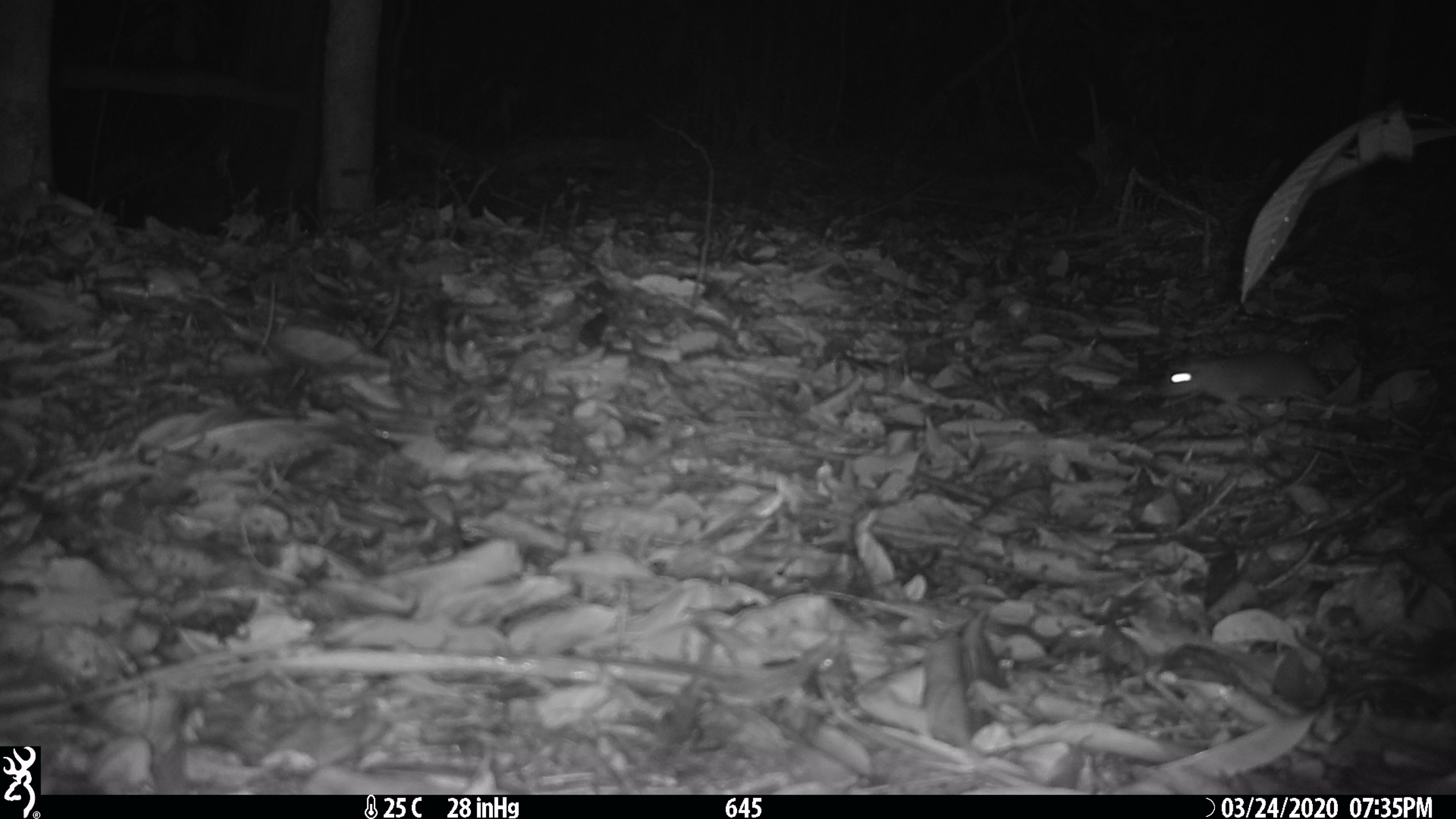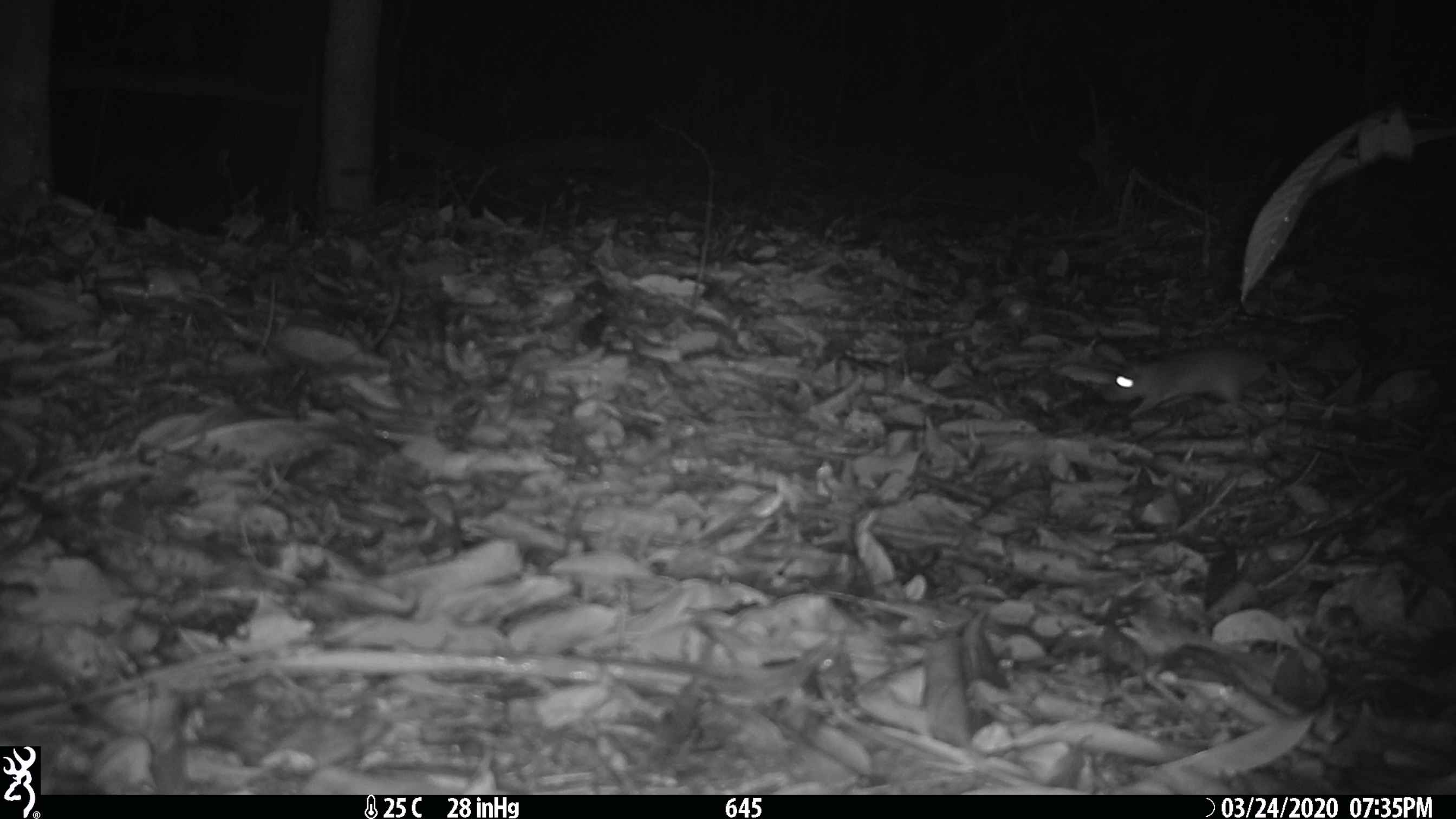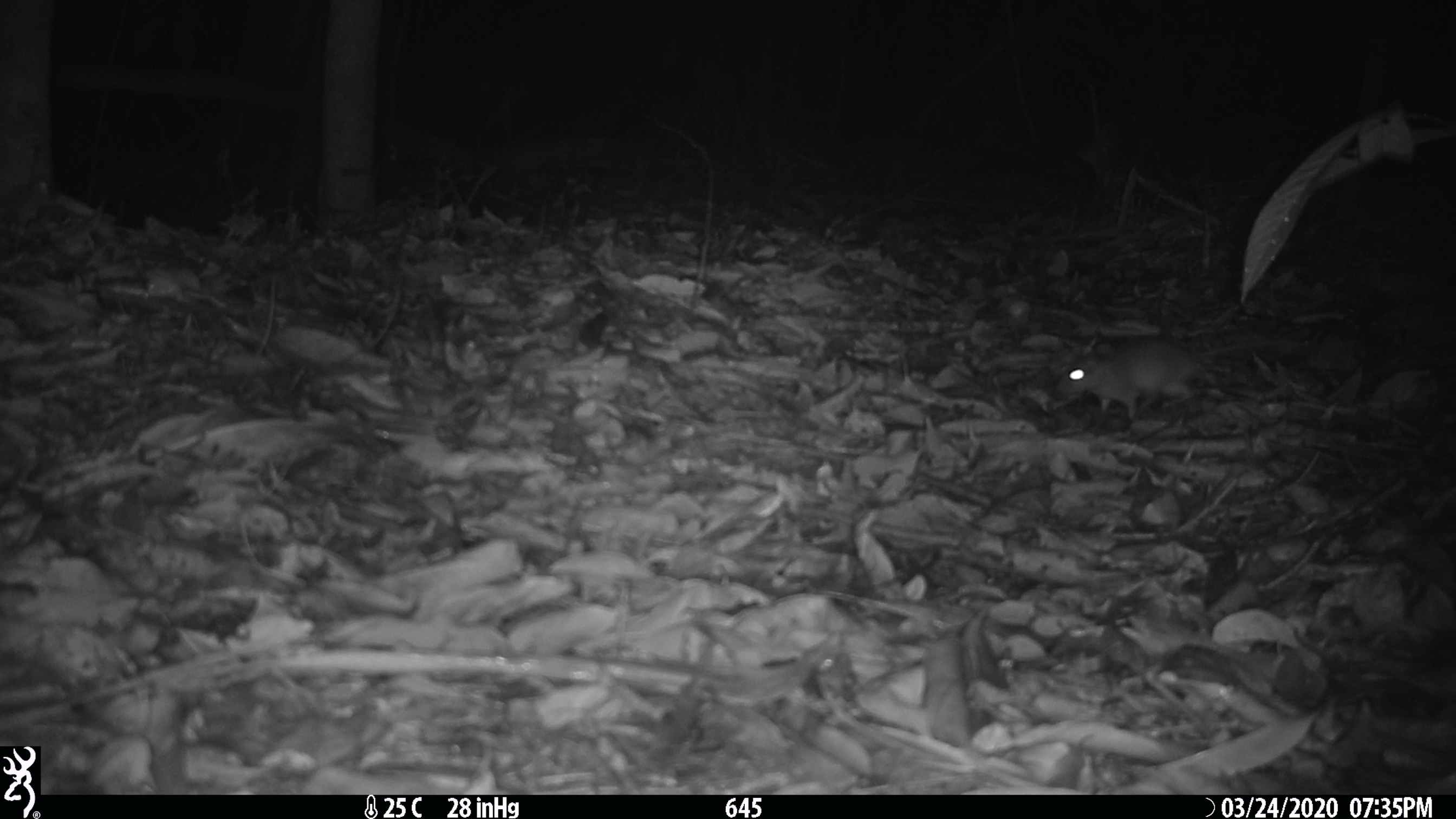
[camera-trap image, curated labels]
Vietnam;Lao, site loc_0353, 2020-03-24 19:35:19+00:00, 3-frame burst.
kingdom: Animalia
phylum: Chordata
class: Mammalia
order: Rodentia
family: Muridae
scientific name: Muridae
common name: old-world mice and rats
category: unidentified murid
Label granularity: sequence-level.